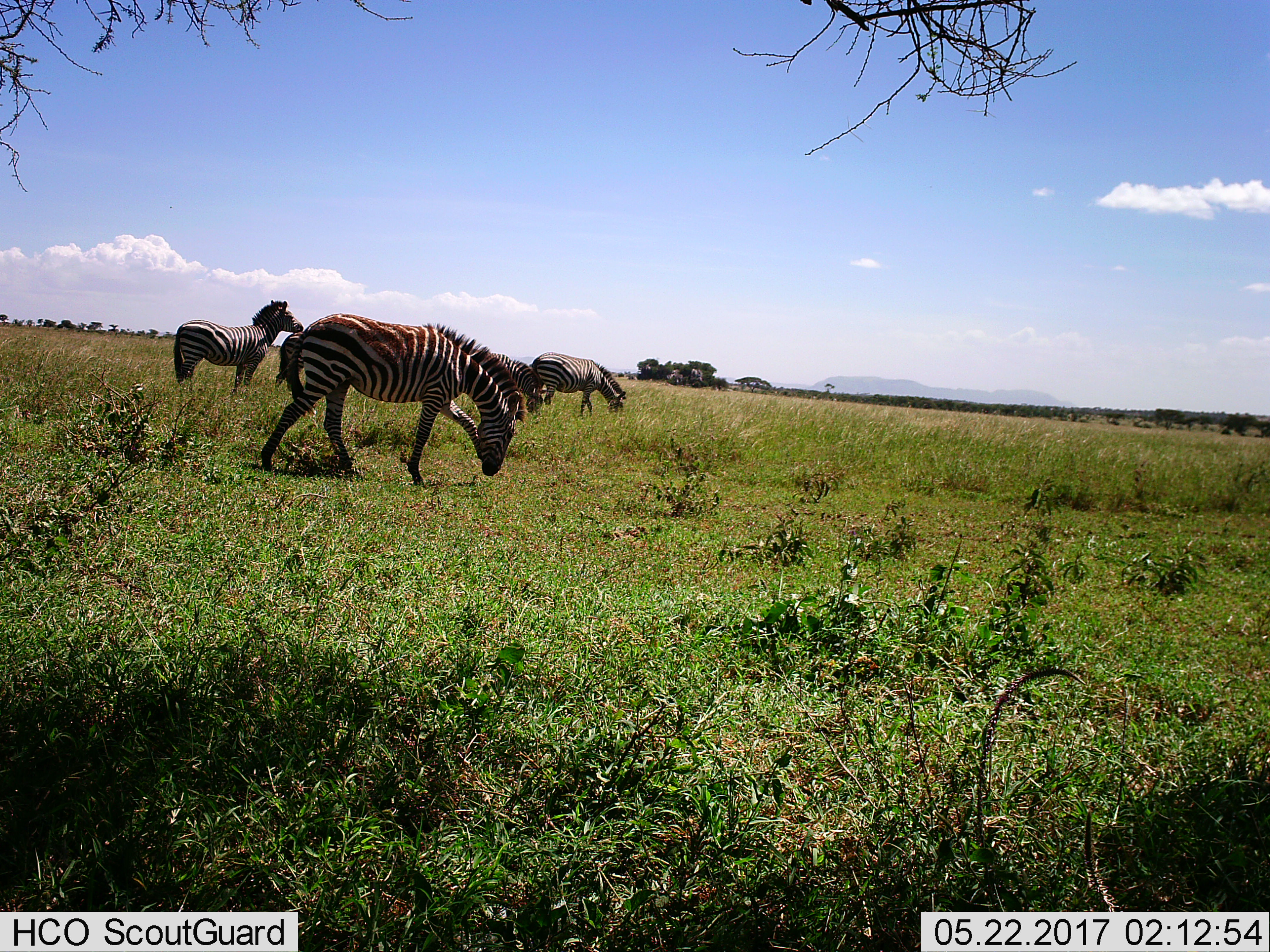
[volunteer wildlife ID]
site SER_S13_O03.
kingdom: Animalia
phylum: Chordata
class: Mammalia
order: Perissodactyla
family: Equidae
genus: Equus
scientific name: Equus quagga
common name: plains zebra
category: zebraplains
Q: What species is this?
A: Zebraplains (plains zebra) (Equus quagga).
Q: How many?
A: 4.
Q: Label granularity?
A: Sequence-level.